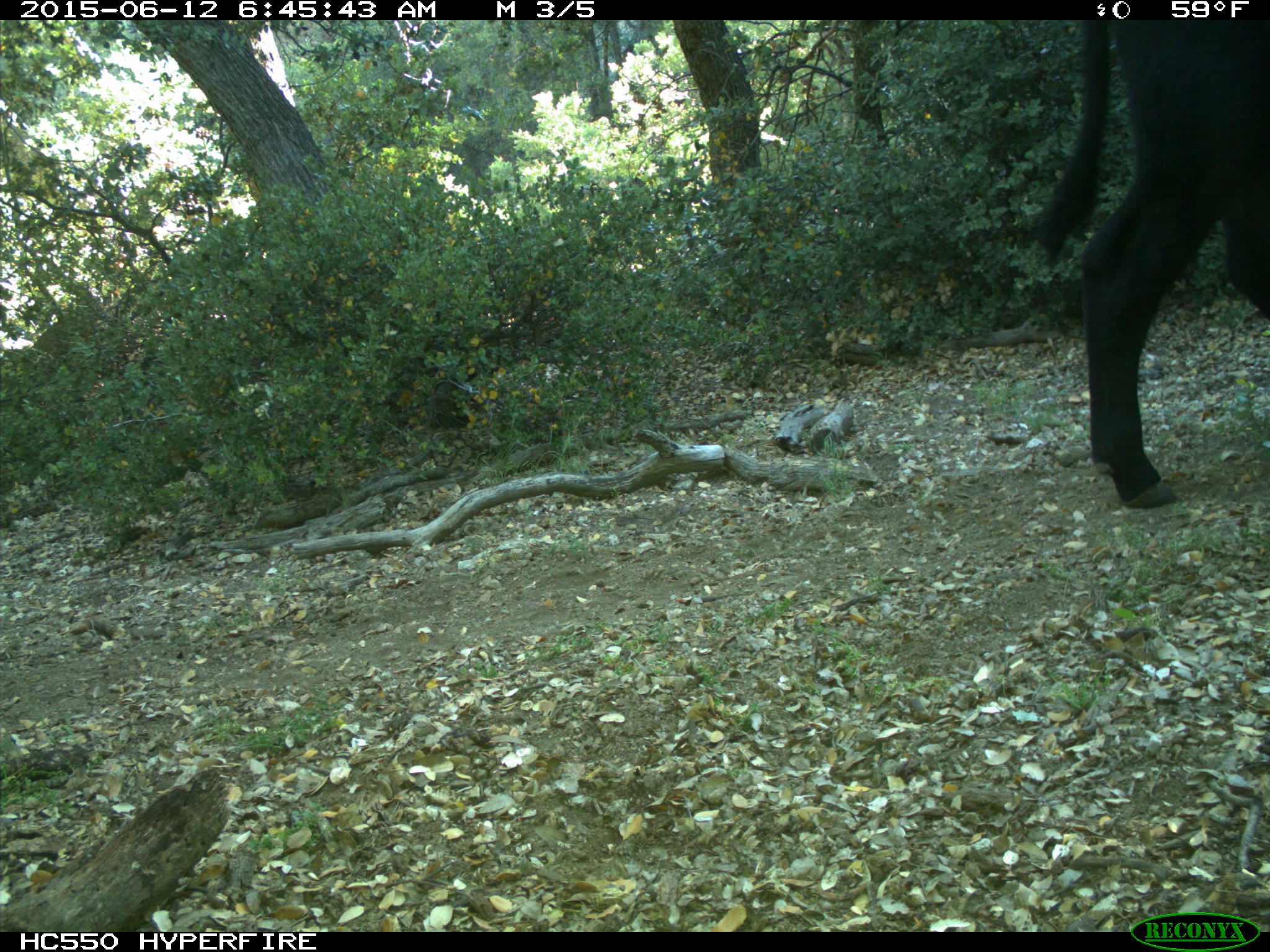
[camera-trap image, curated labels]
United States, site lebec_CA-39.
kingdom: Animalia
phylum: Chordata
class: Mammalia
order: Artiodactyla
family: Bovidae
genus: Bos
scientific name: Bos taurus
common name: domestic cow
Bos taurus (domestic cow).